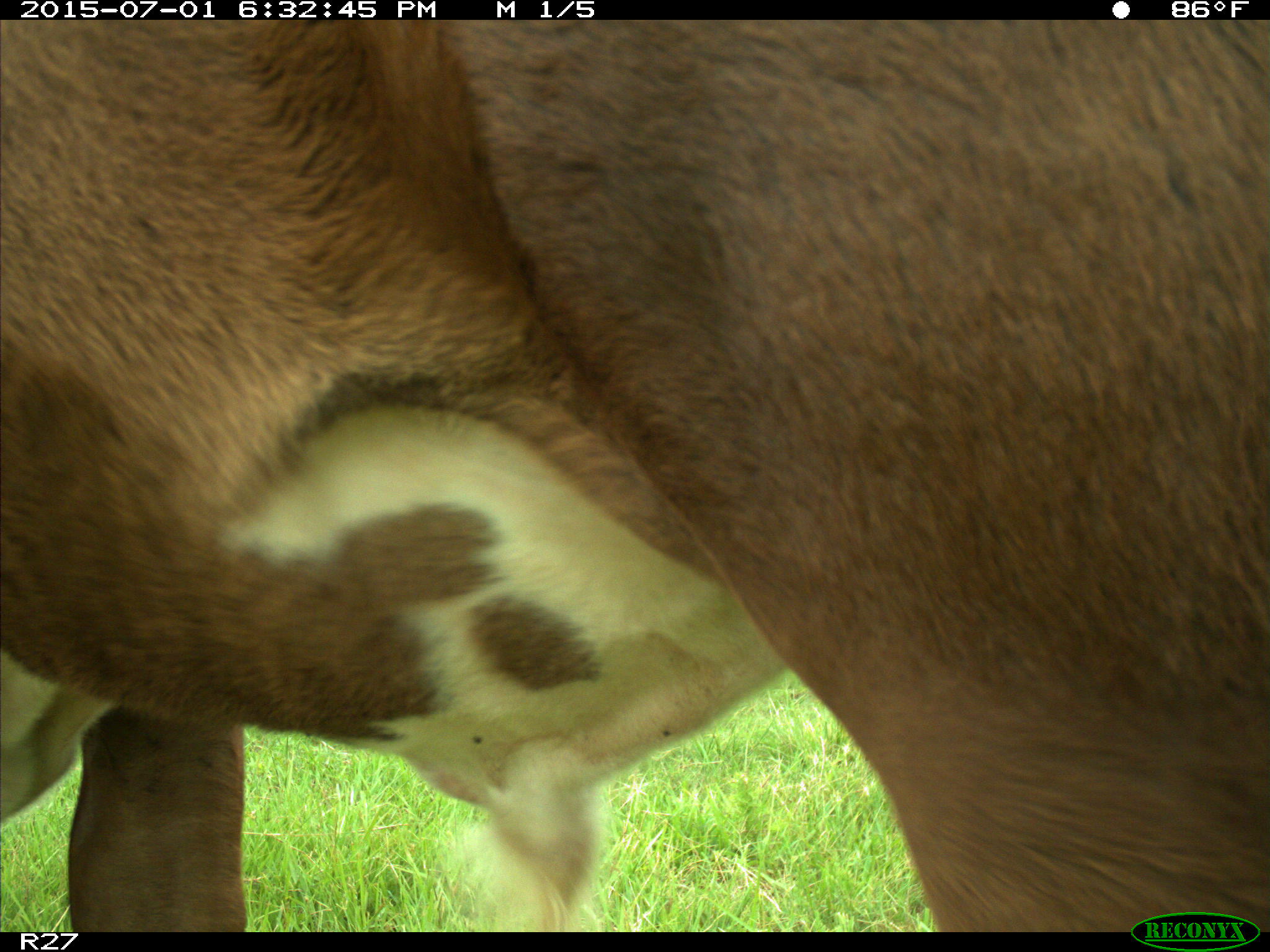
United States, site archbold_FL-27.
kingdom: Animalia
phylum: Chordata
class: Mammalia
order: Artiodactyla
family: Bovidae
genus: Bos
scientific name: Bos taurus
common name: domestic cow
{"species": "Bos taurus (domestic cow)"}